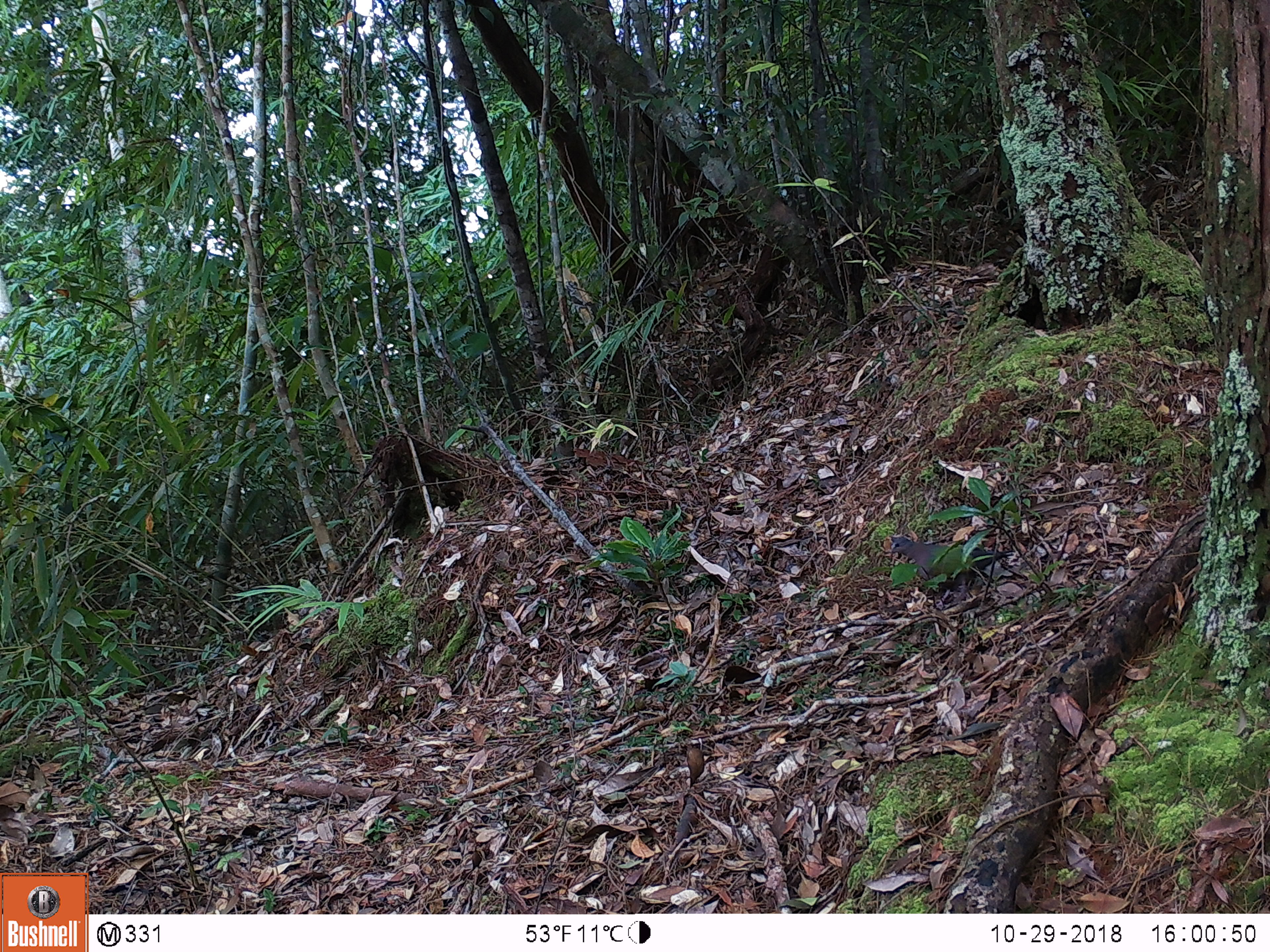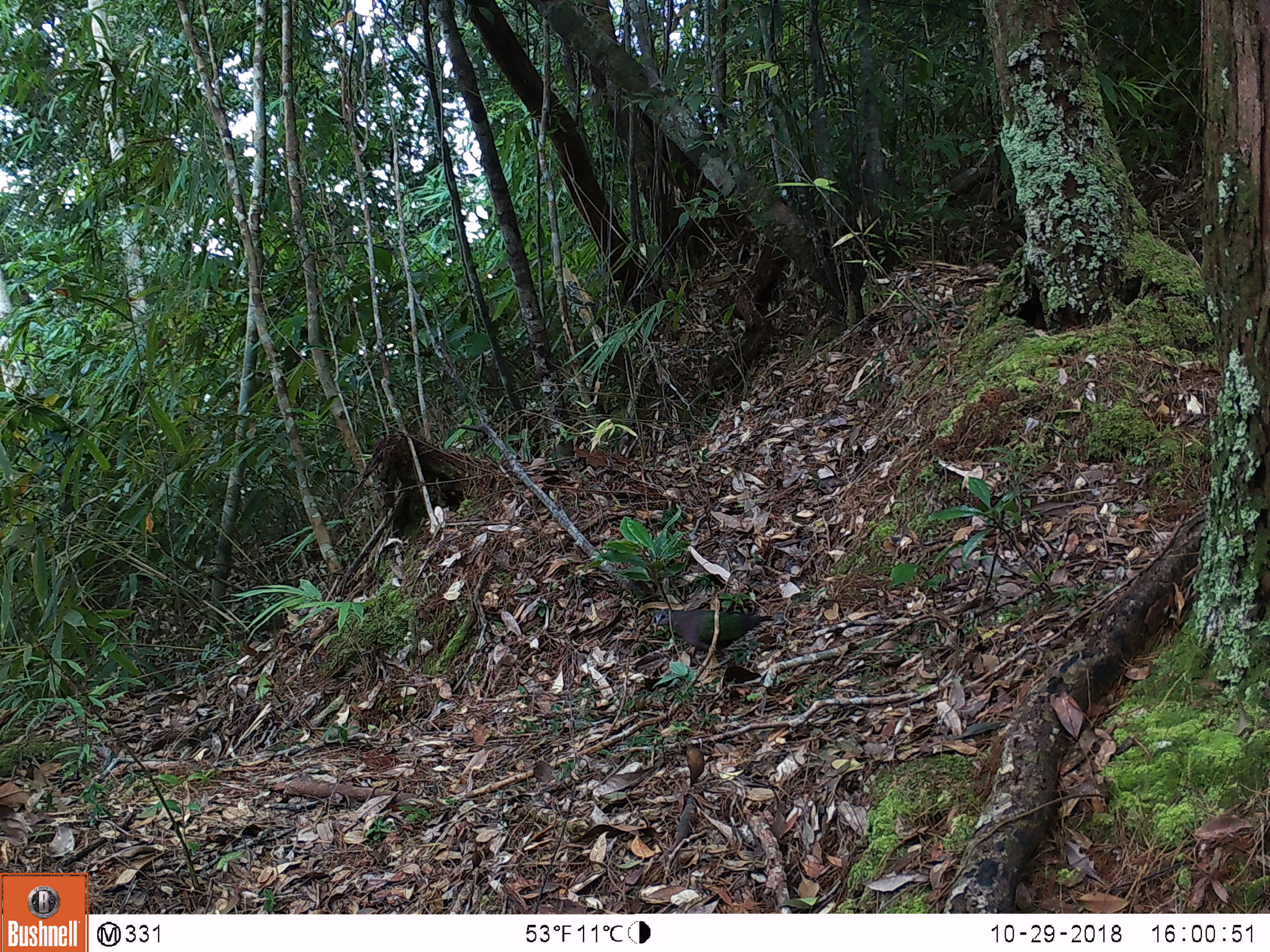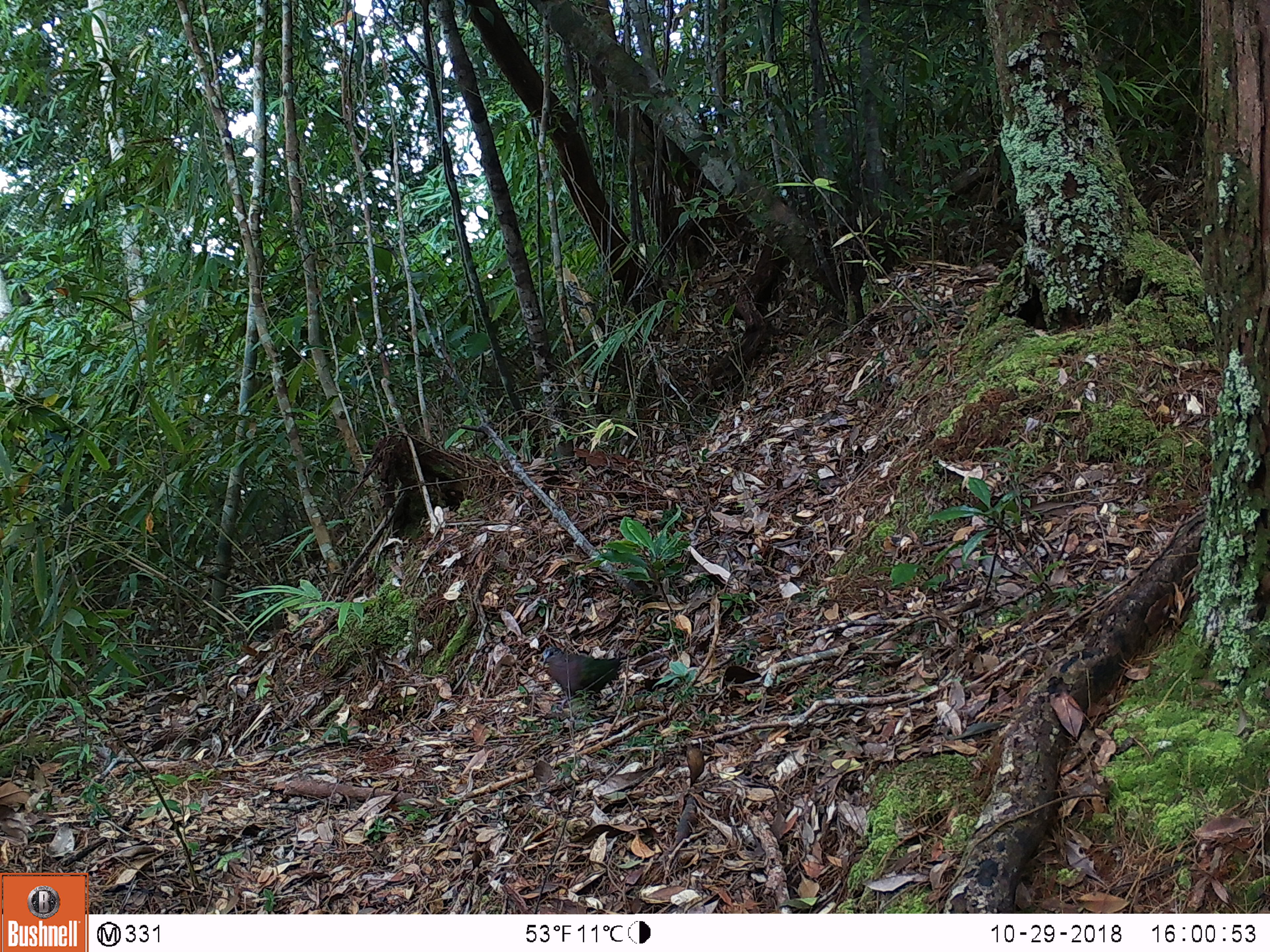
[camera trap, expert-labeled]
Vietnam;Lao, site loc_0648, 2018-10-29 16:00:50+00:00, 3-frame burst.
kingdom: Animalia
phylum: Chordata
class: Aves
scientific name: Aves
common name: bird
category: unidentified bird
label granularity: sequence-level